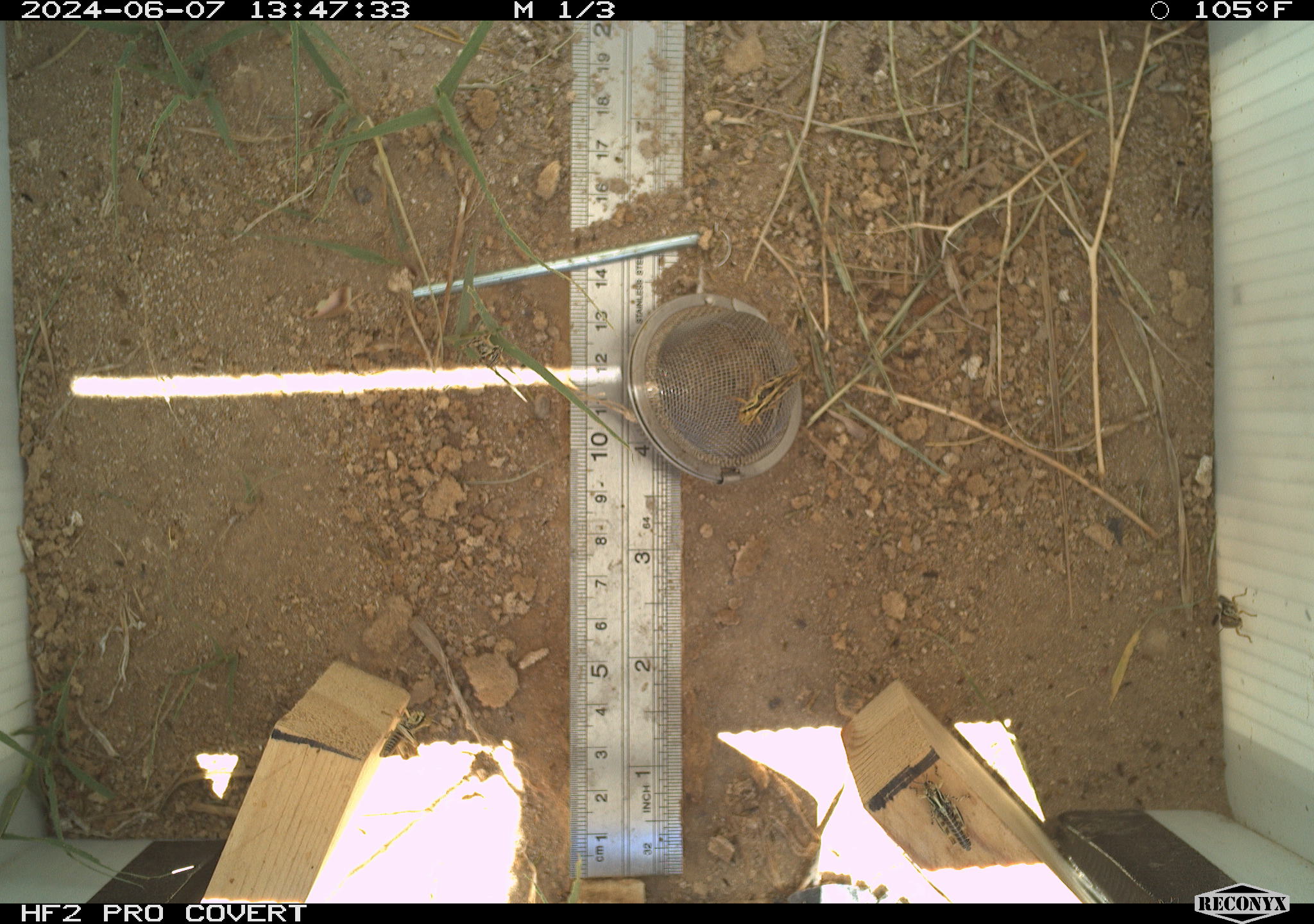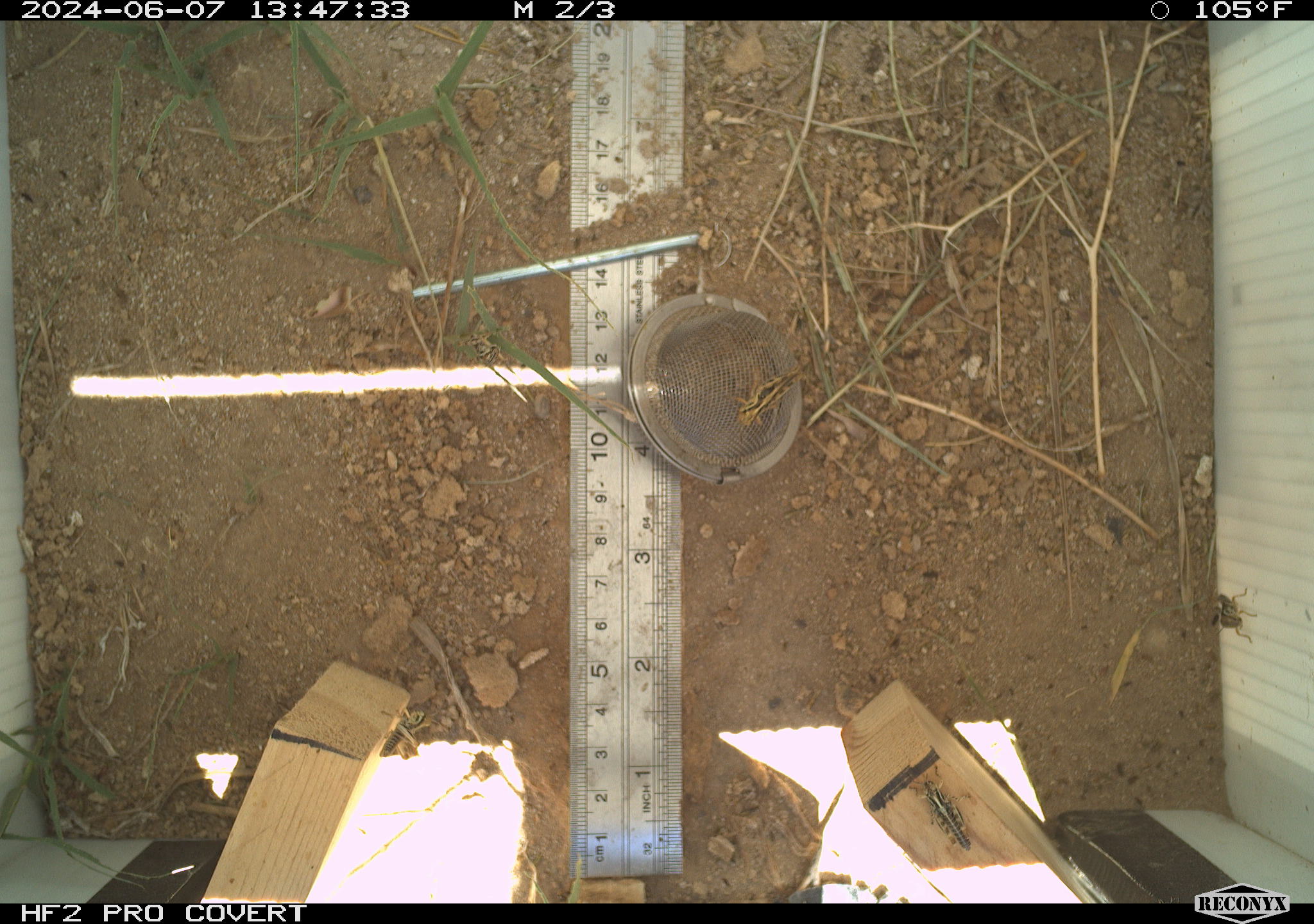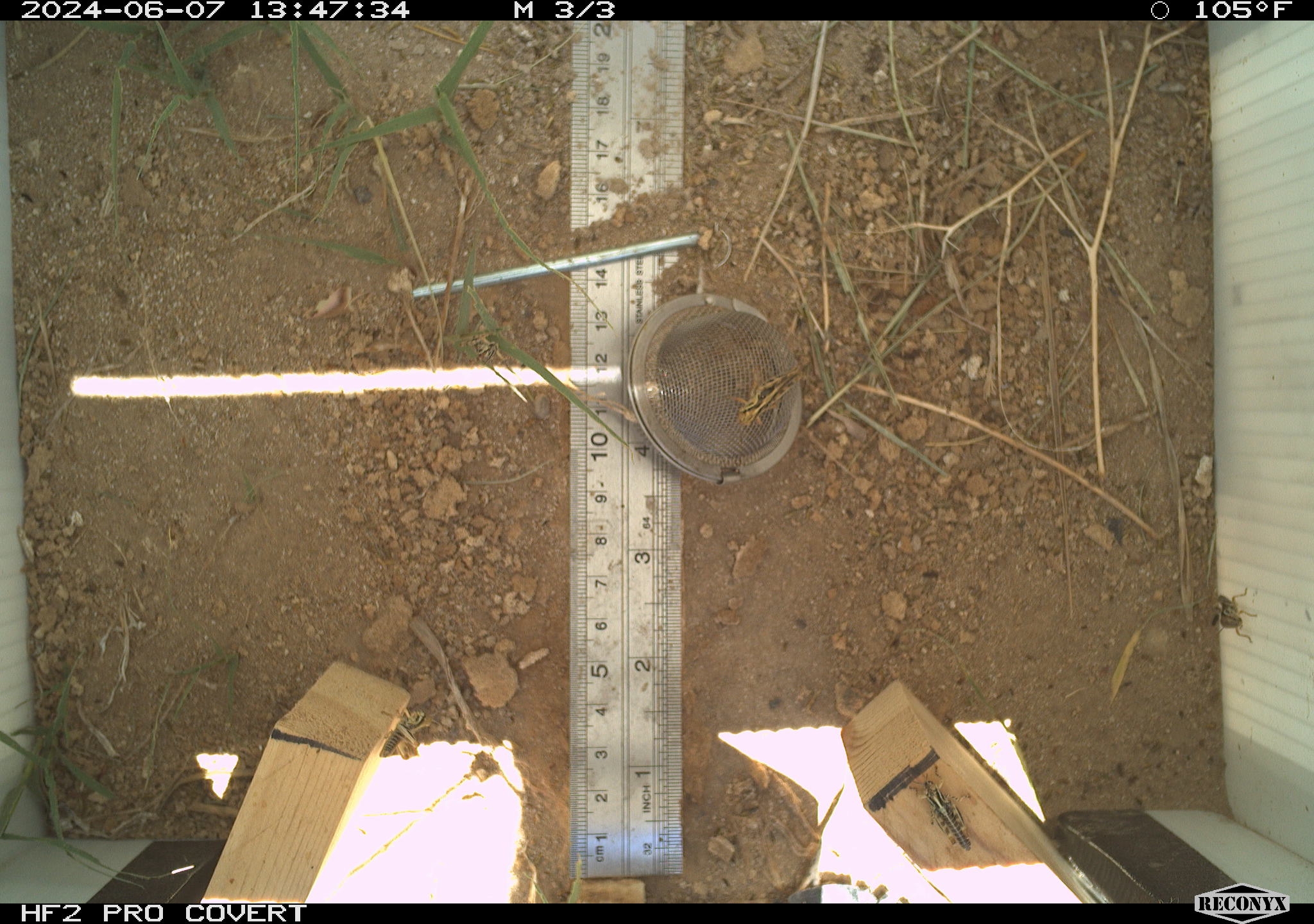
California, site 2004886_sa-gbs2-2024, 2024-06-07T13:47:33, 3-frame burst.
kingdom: Animalia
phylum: Arthropoda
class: Insecta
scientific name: Insecta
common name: insect